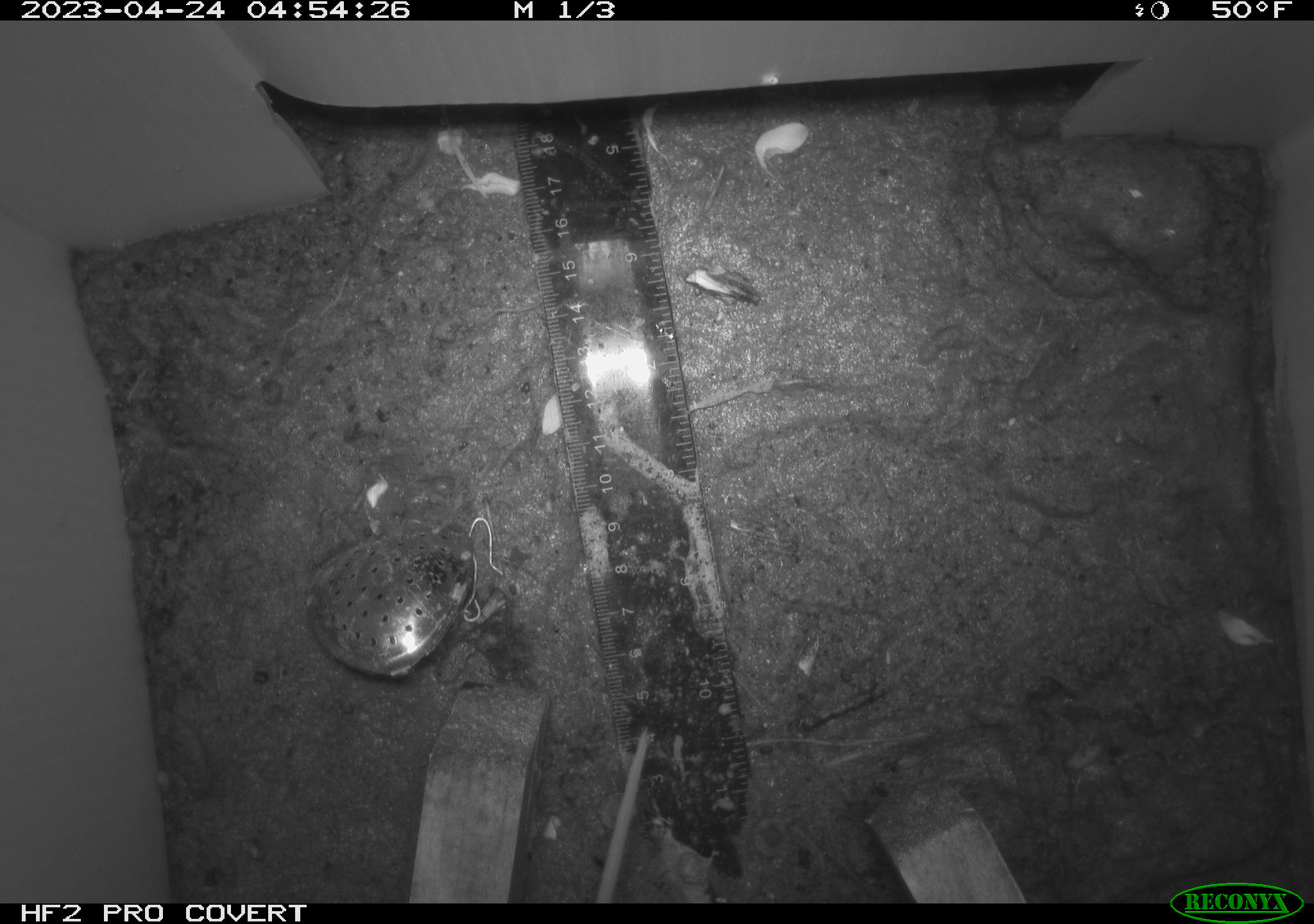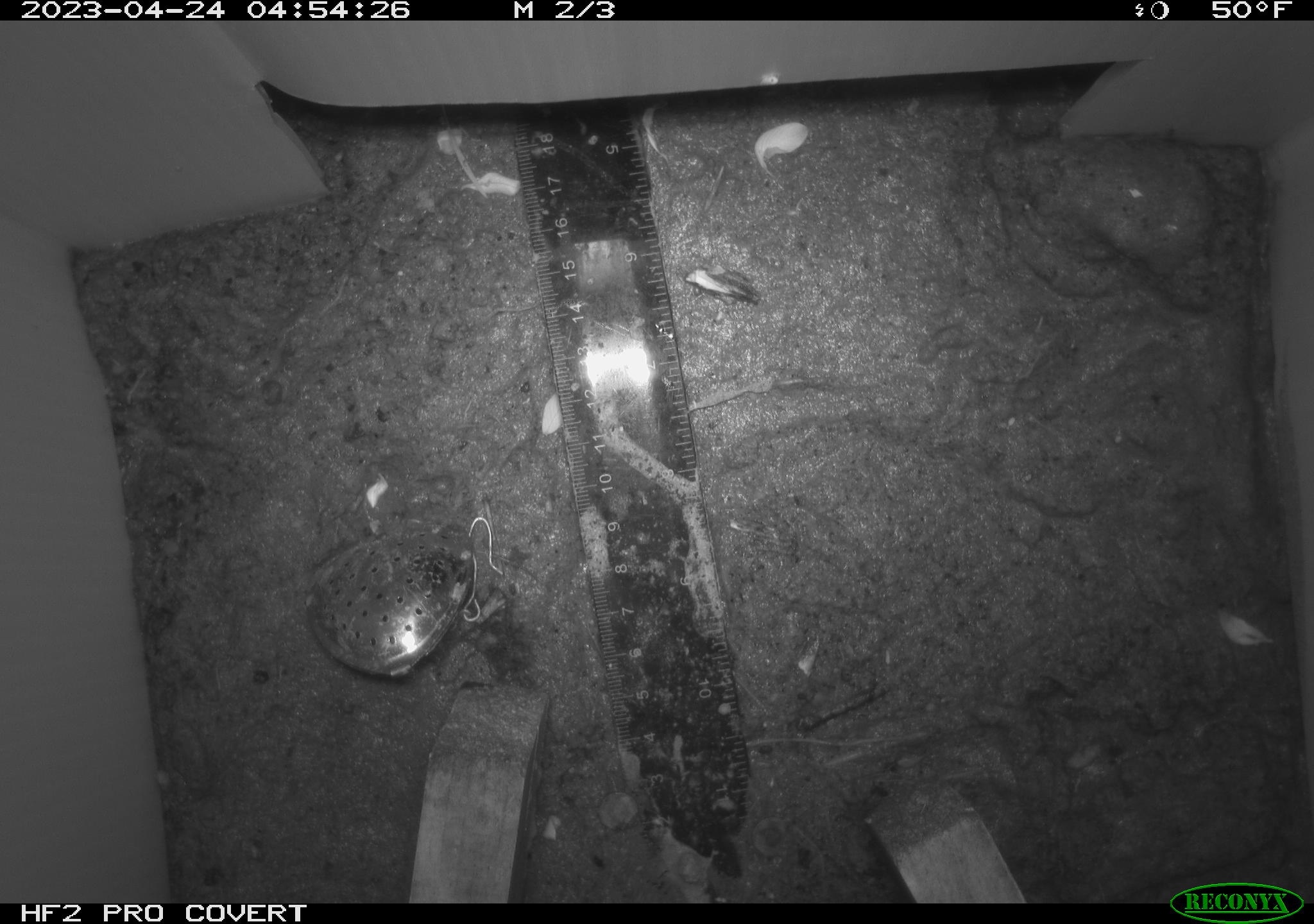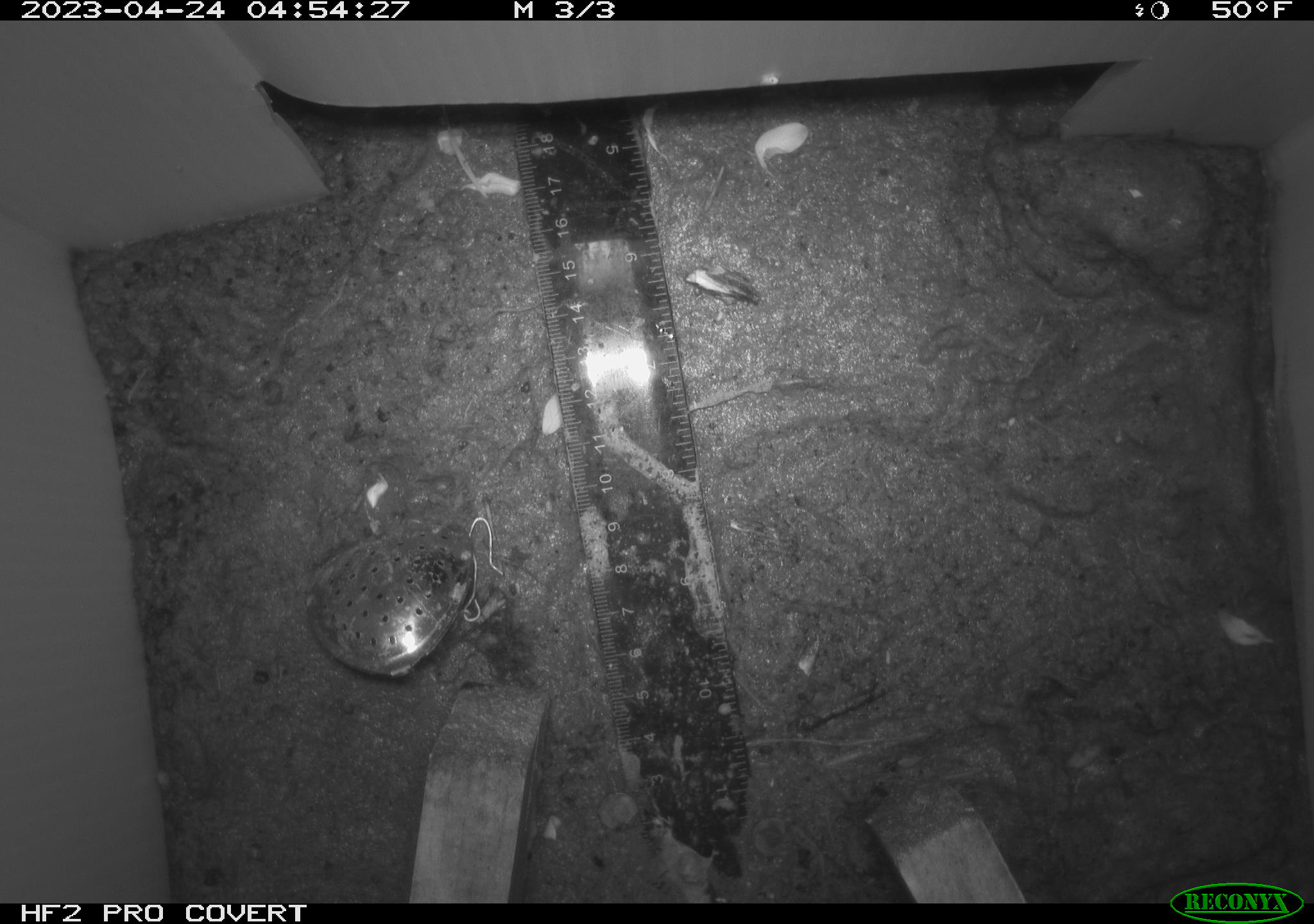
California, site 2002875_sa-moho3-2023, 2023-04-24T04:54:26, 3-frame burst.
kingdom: Animalia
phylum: Chordata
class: Mammalia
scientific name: Mammalia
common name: small mammal